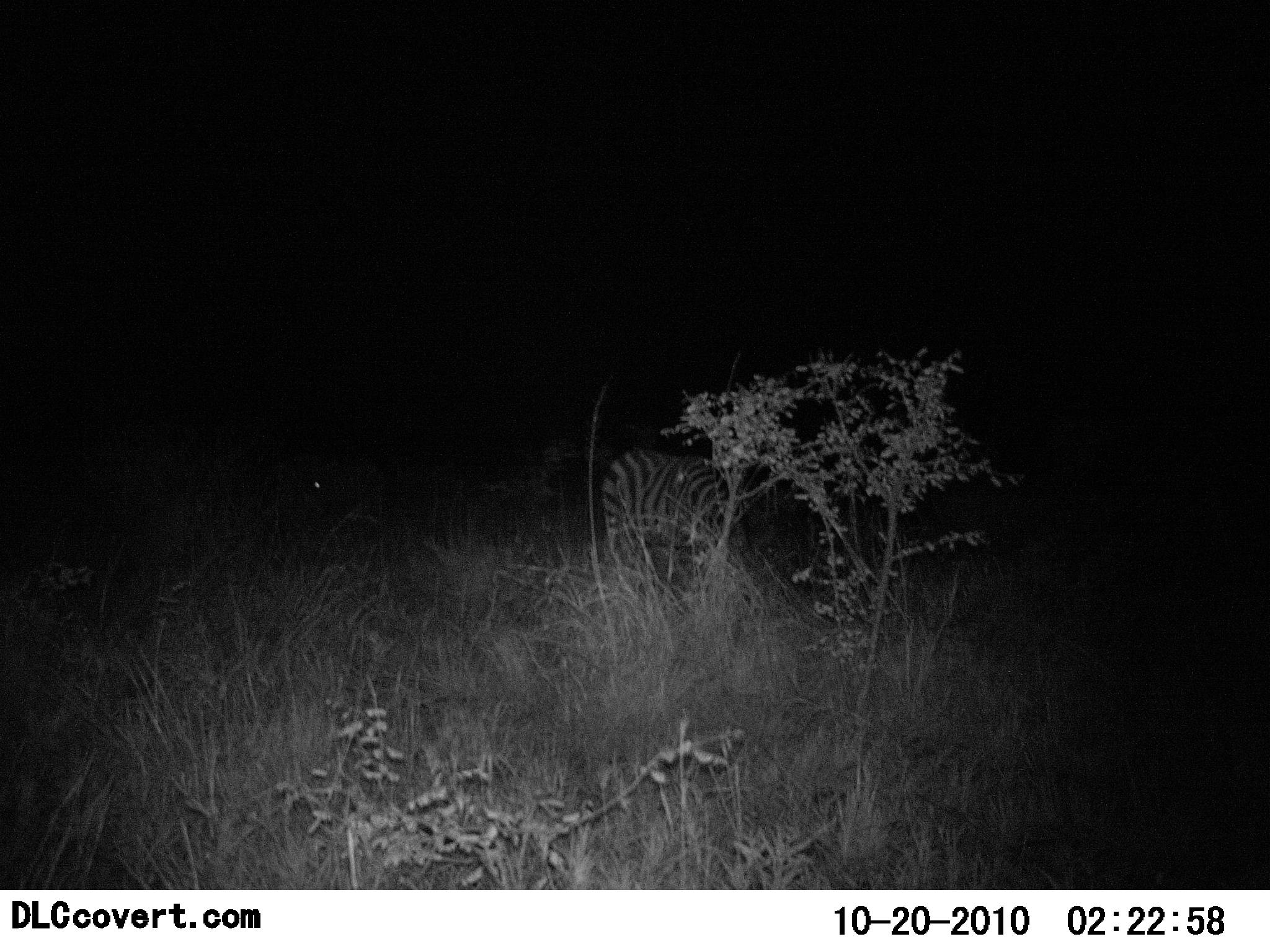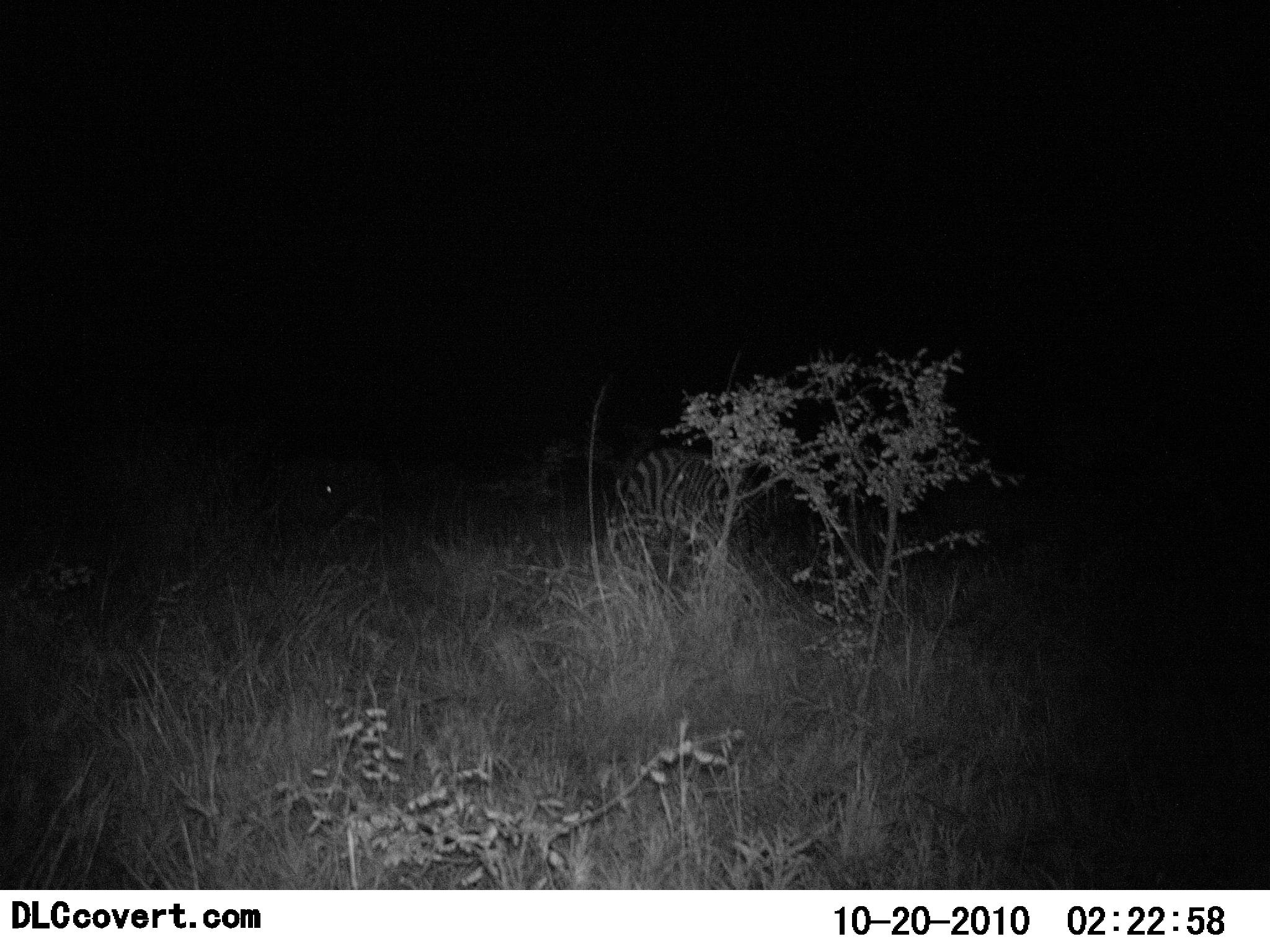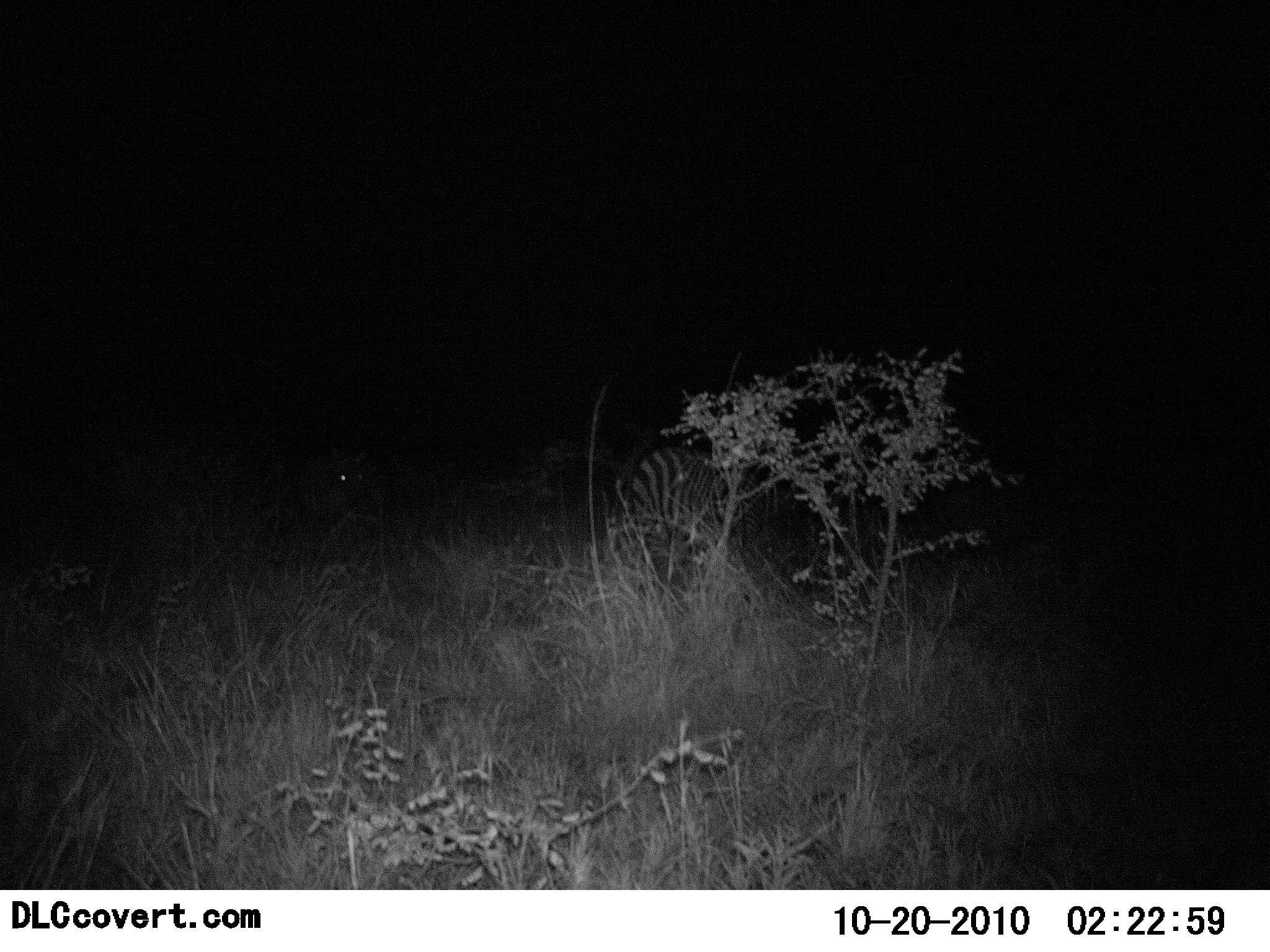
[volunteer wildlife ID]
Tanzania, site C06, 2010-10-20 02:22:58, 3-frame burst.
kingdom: Animalia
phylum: Chordata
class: Mammalia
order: Perissodactyla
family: Equidae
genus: Equus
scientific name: Equus quagga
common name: plains zebra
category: zebra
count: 1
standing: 45%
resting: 0%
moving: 45%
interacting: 0%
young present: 0%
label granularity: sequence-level